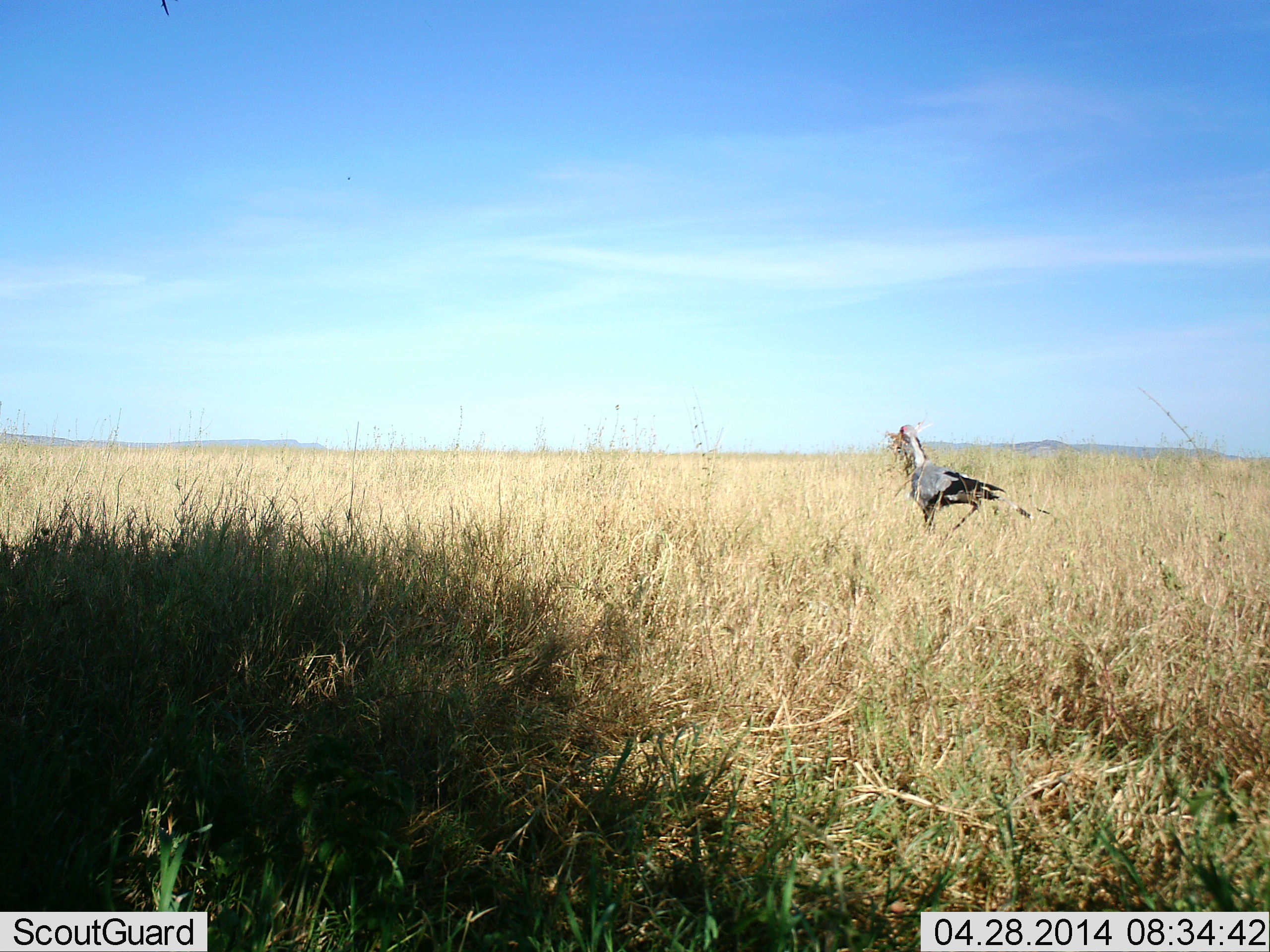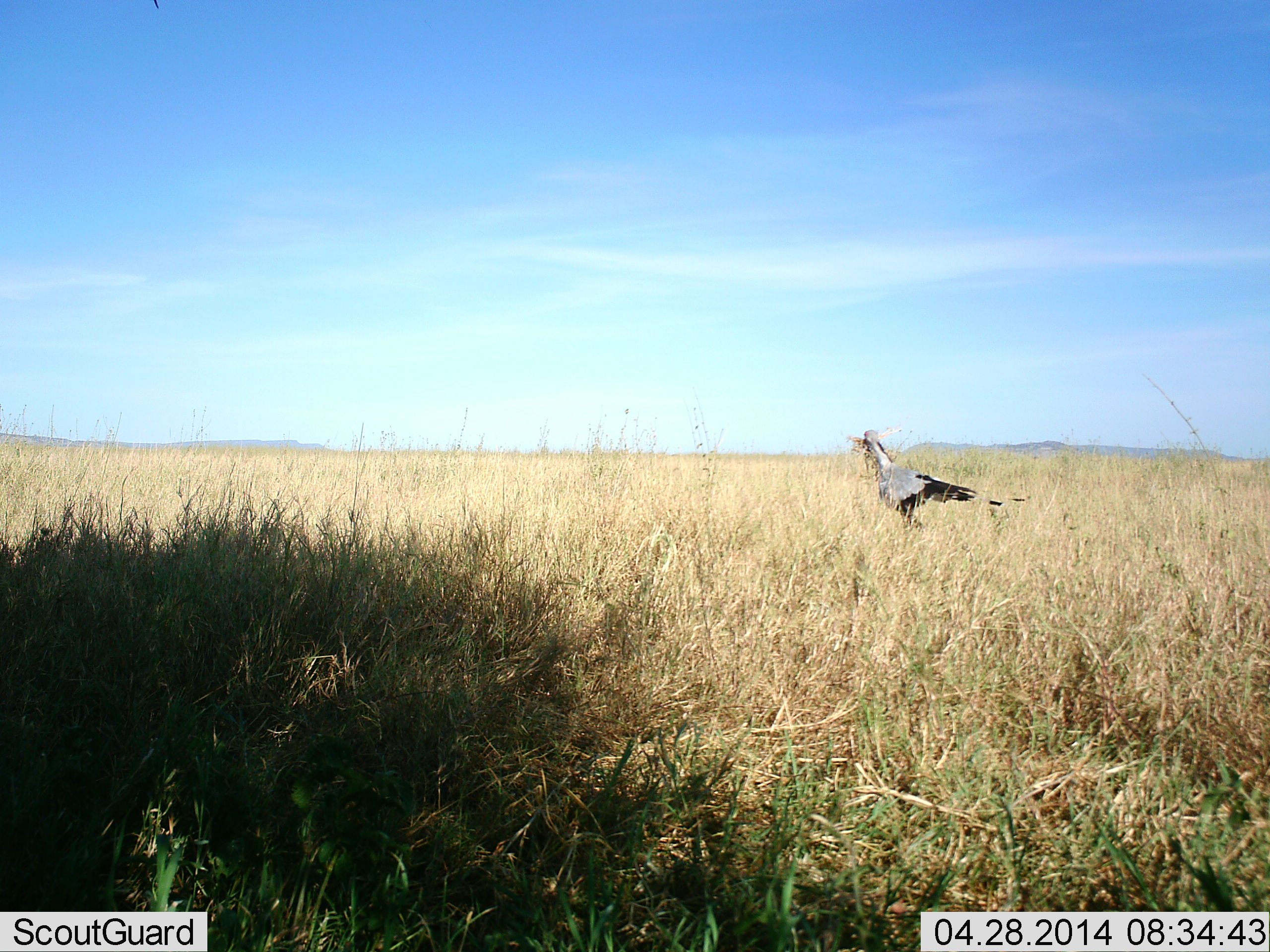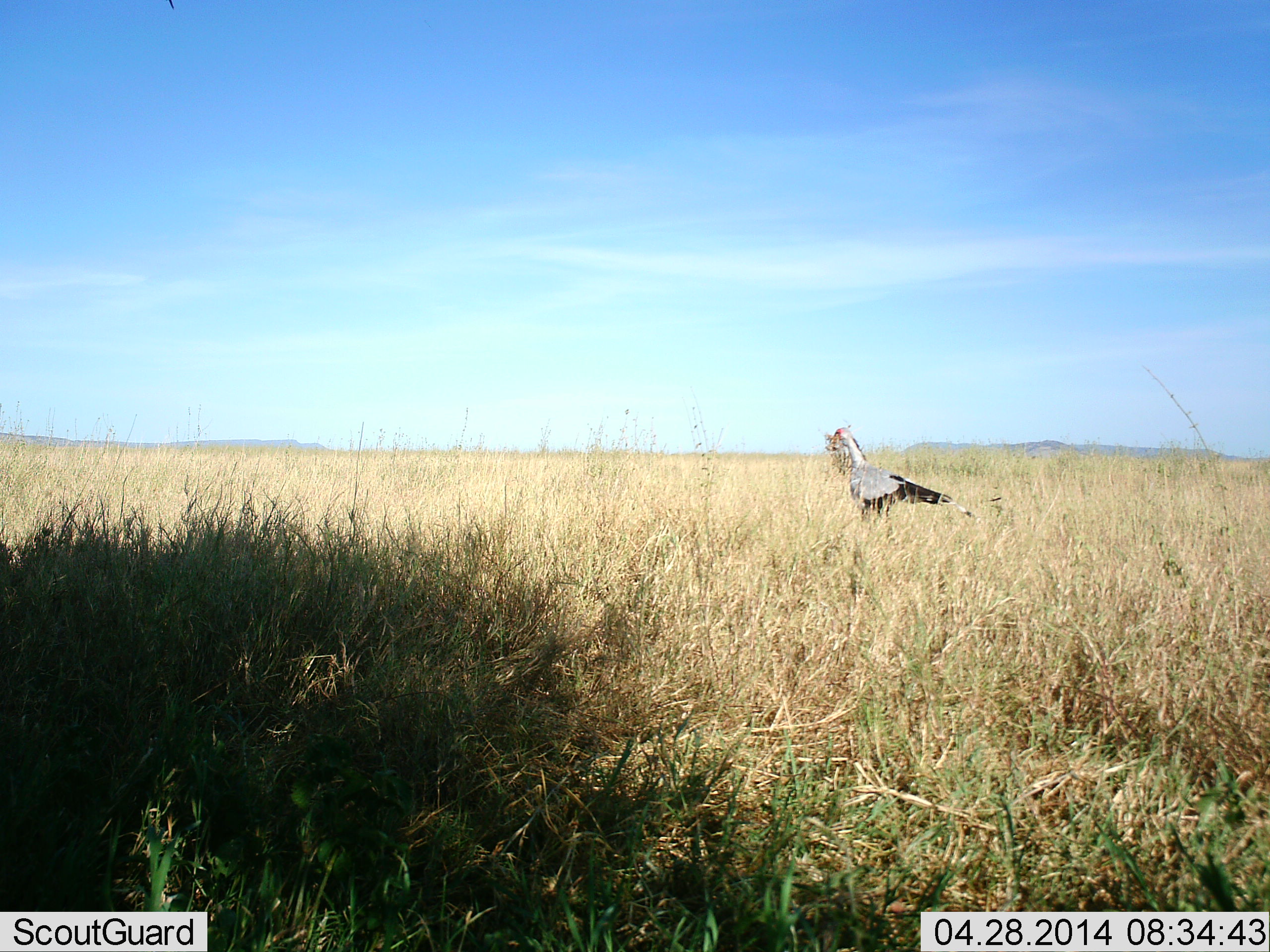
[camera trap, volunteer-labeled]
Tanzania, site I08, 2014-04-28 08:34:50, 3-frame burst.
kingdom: Animalia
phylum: Chordata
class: Aves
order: Accipitriformes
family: Sagittariidae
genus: Sagittarius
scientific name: Sagittarius serpentarius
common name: secretary bird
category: secretarybird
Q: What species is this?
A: Secretarybird (secretary bird) (Sagittarius serpentarius).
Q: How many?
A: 1.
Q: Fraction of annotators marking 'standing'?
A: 10%.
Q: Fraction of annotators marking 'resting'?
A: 0%.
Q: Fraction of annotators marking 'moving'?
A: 90%.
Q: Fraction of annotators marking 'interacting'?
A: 10%.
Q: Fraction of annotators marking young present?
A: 0%.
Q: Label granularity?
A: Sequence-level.